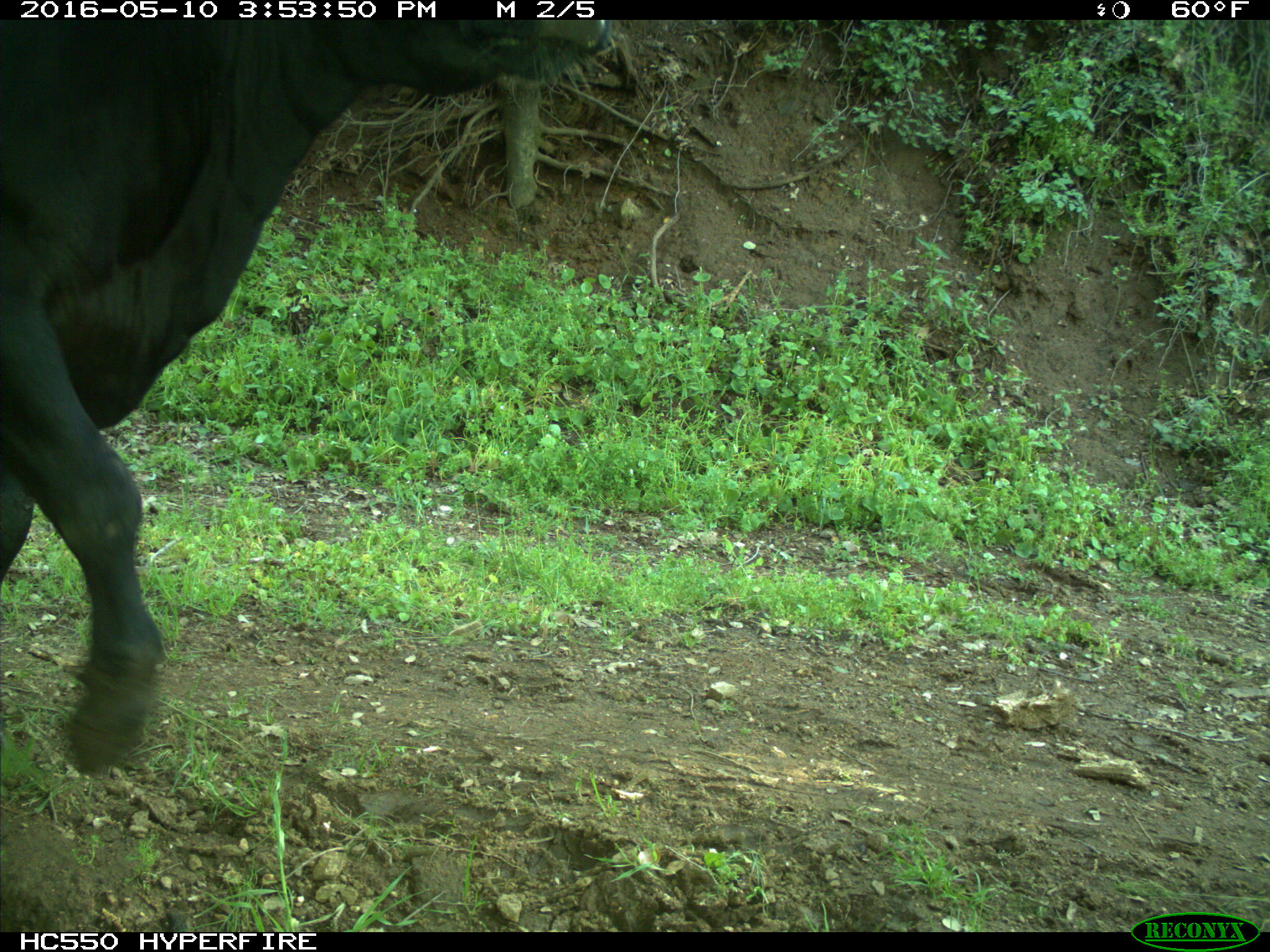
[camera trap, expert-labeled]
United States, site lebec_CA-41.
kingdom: Animalia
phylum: Chordata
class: Mammalia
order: Artiodactyla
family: Bovidae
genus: Bos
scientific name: Bos taurus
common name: domestic cow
Bos taurus (domestic cow).